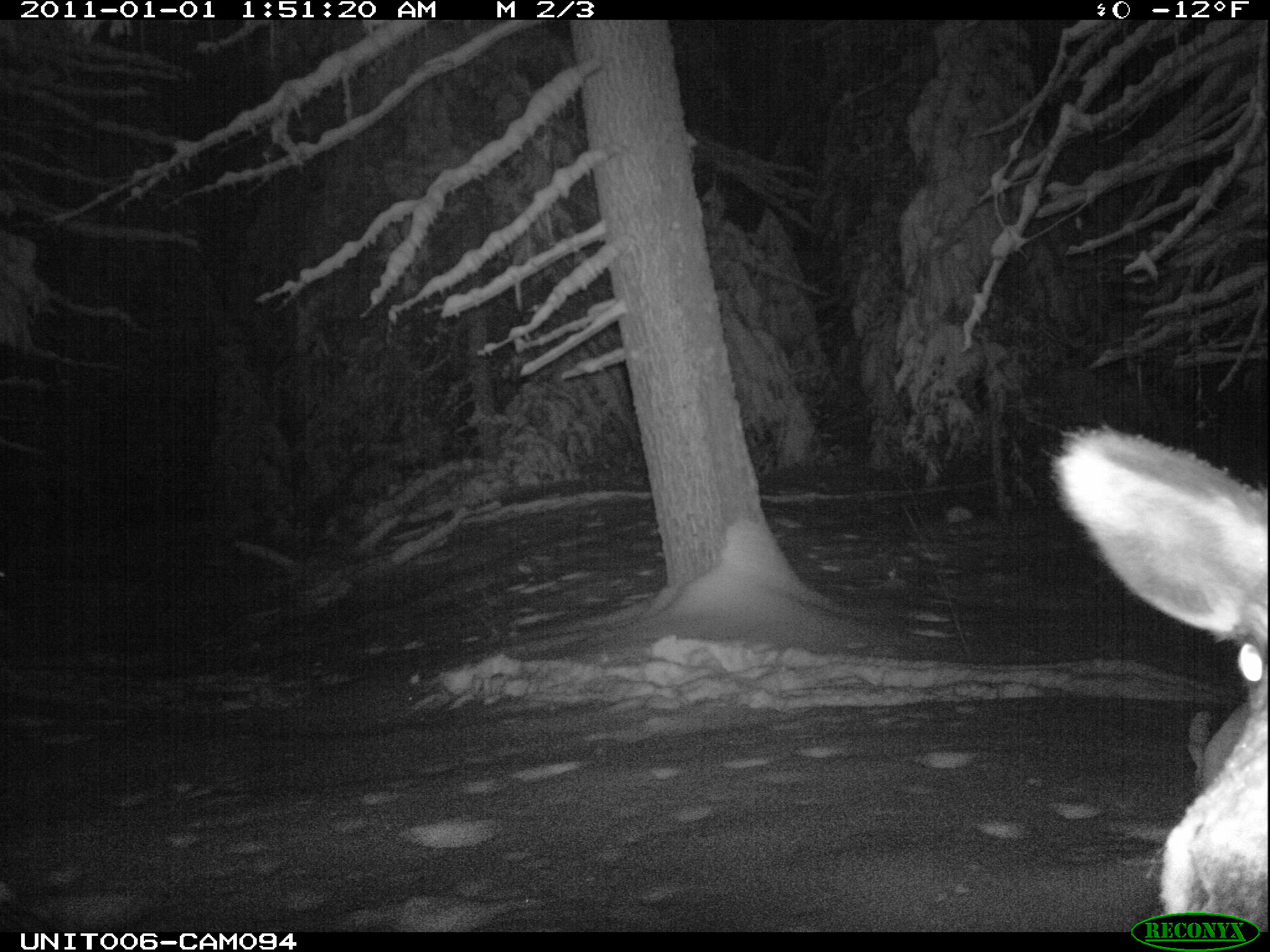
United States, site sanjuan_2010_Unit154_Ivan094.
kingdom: Animalia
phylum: Chordata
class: Mammalia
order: Artiodactyla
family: Cervidae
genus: Cervus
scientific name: Cervus elaphus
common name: red deer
Cervus elaphus (red deer).